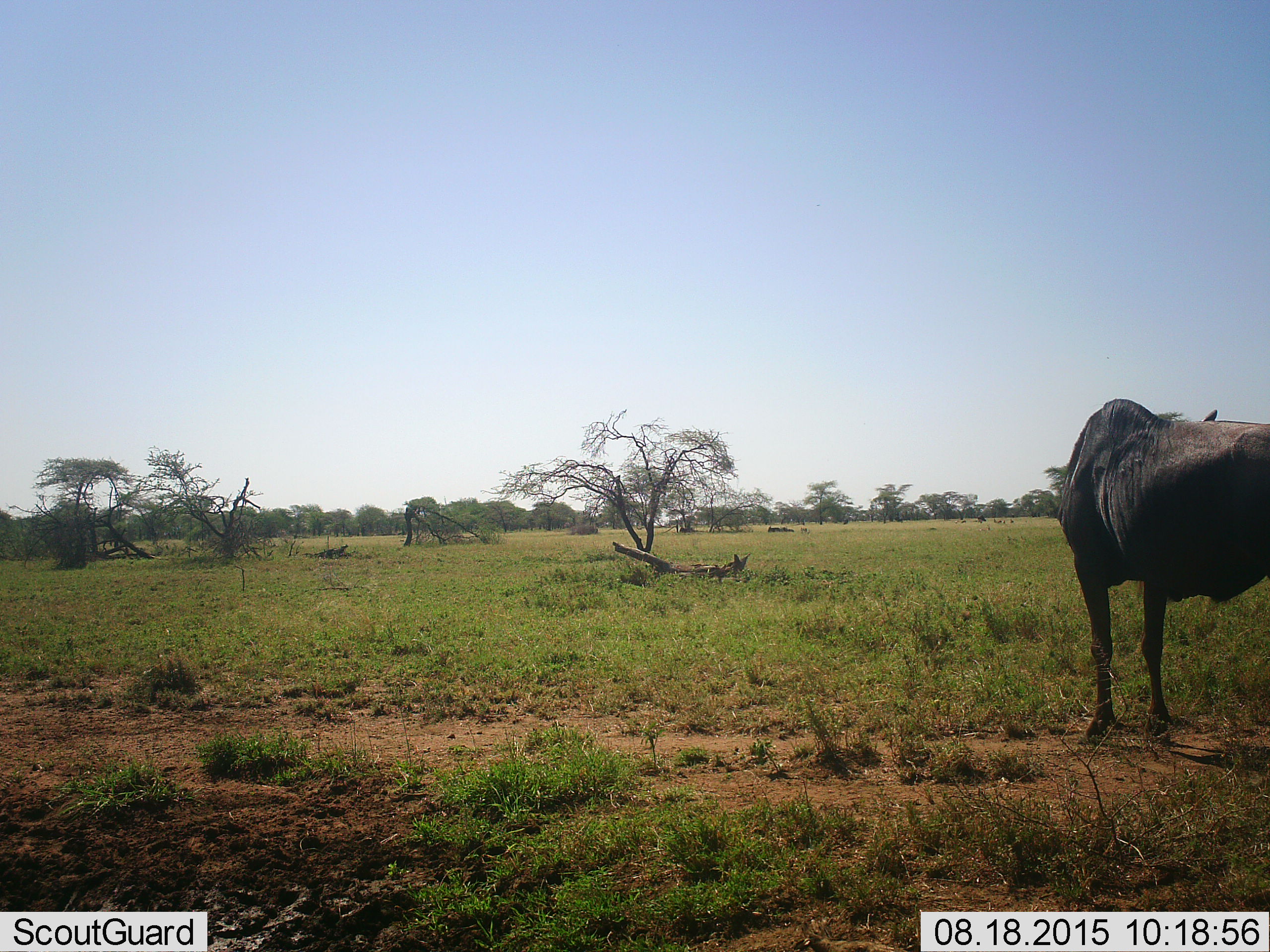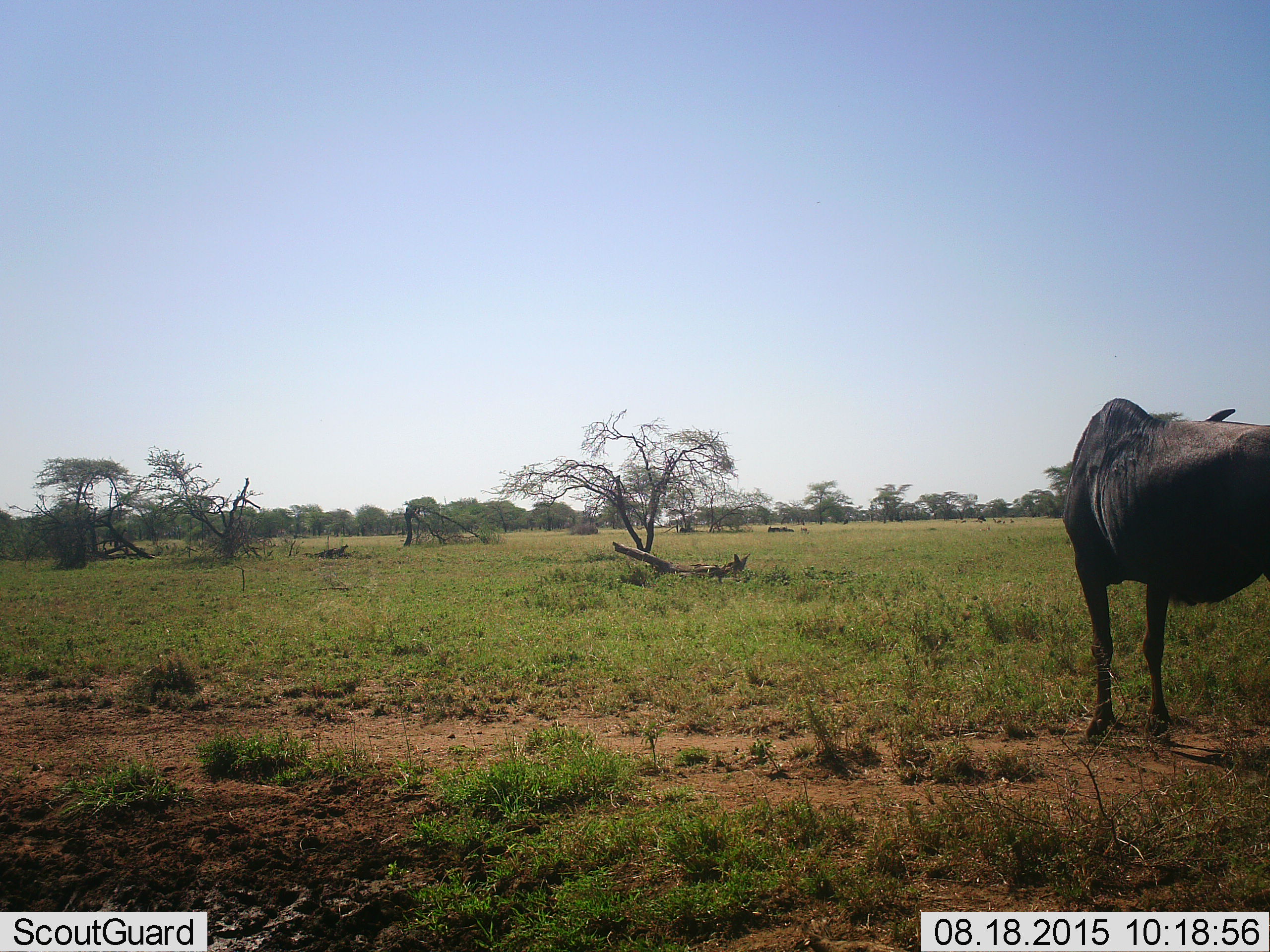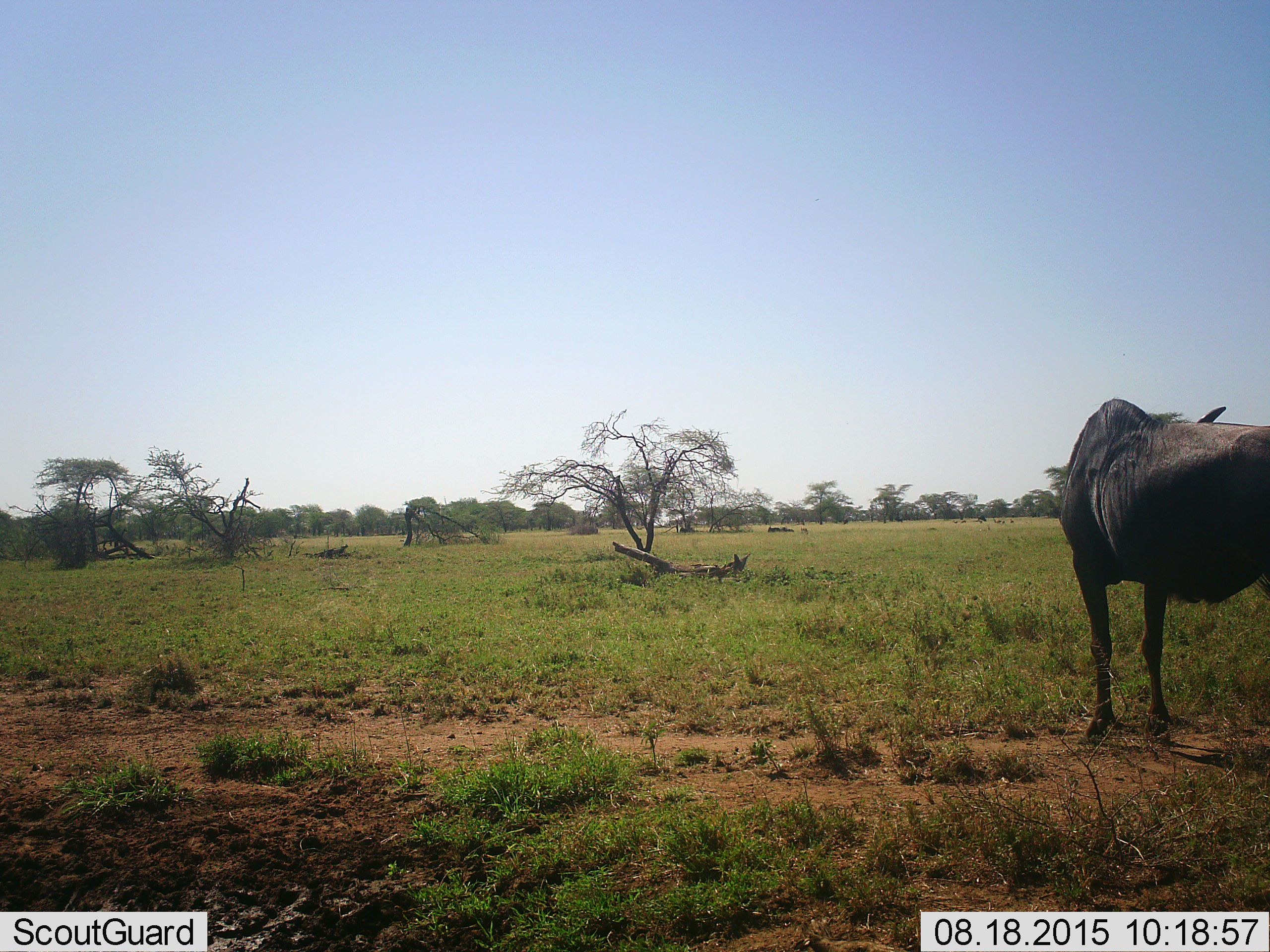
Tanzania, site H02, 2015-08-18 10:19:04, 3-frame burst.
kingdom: Animalia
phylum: Chordata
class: Mammalia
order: Artiodactyla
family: Bovidae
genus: Connochaetes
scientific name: Connochaetes taurinus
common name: blue wildebeest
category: wildebeest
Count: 1.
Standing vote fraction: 100%.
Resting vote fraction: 10%.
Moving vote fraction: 0%.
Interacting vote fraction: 0%.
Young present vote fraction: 0%.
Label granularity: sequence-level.